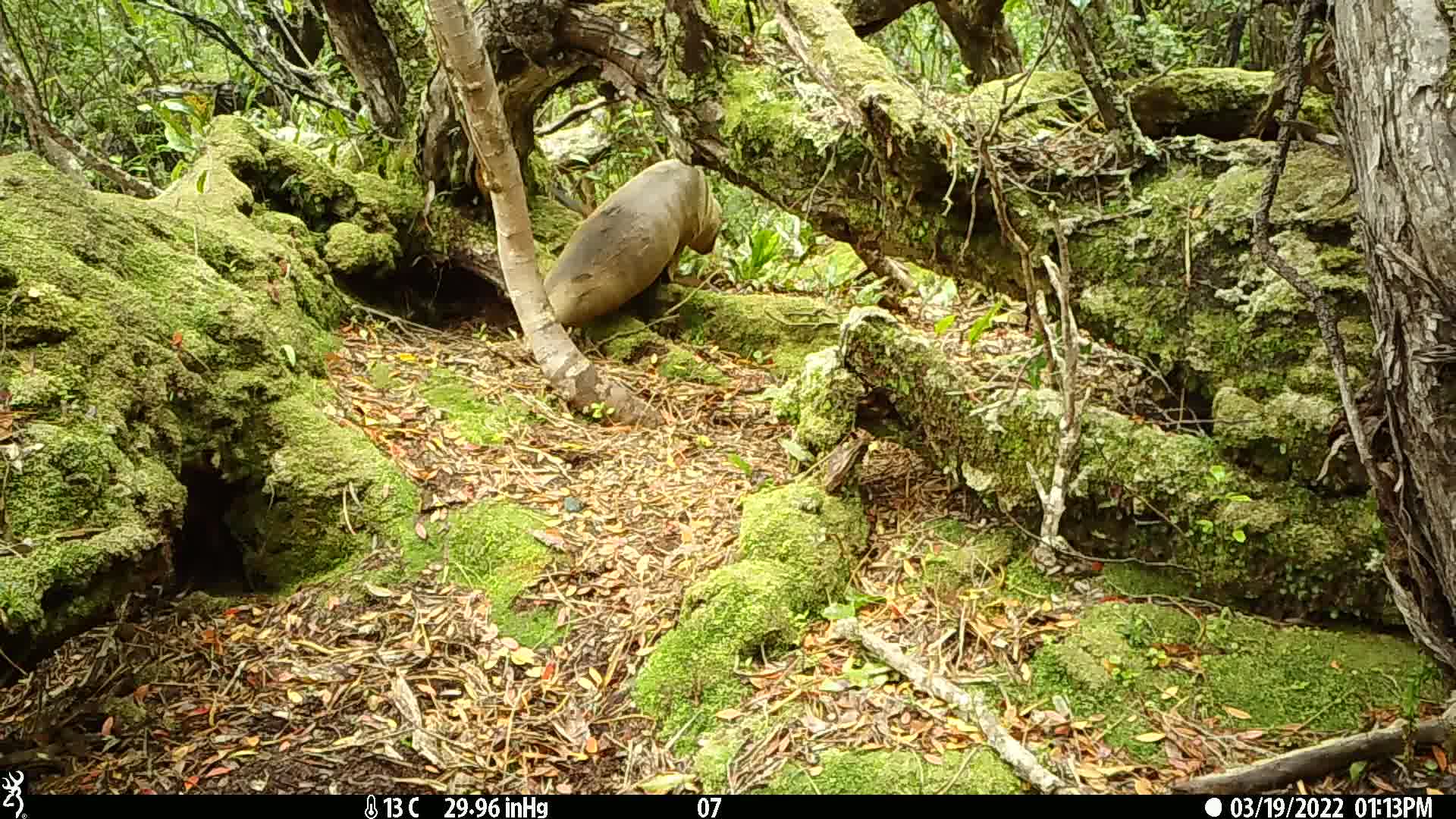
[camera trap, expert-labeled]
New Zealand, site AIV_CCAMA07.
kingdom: Animalia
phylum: Chordata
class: Mammalia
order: Carnivora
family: Otariidae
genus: Phocarctos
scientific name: Phocarctos hookeri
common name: new zealand sea lion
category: sealion